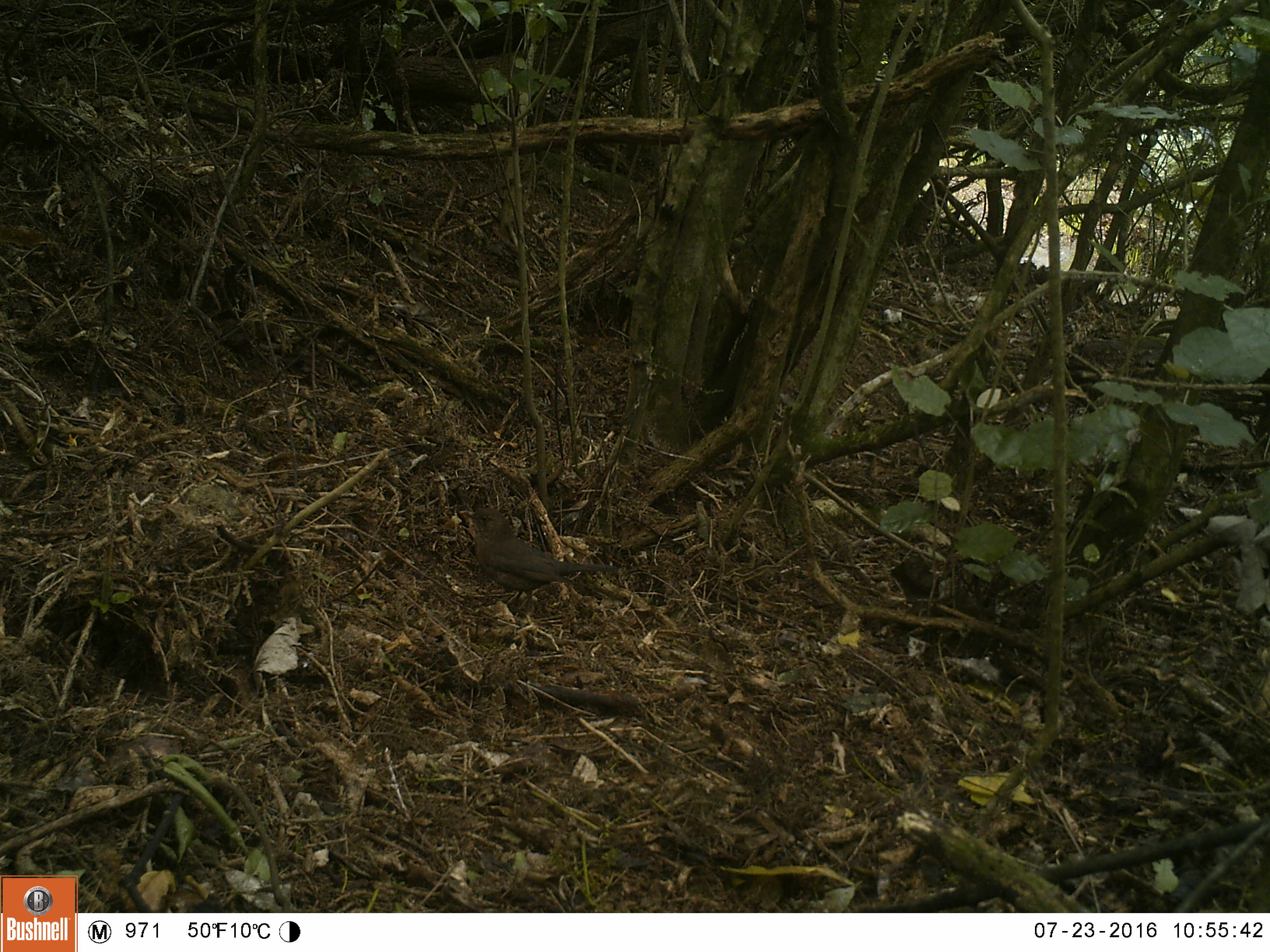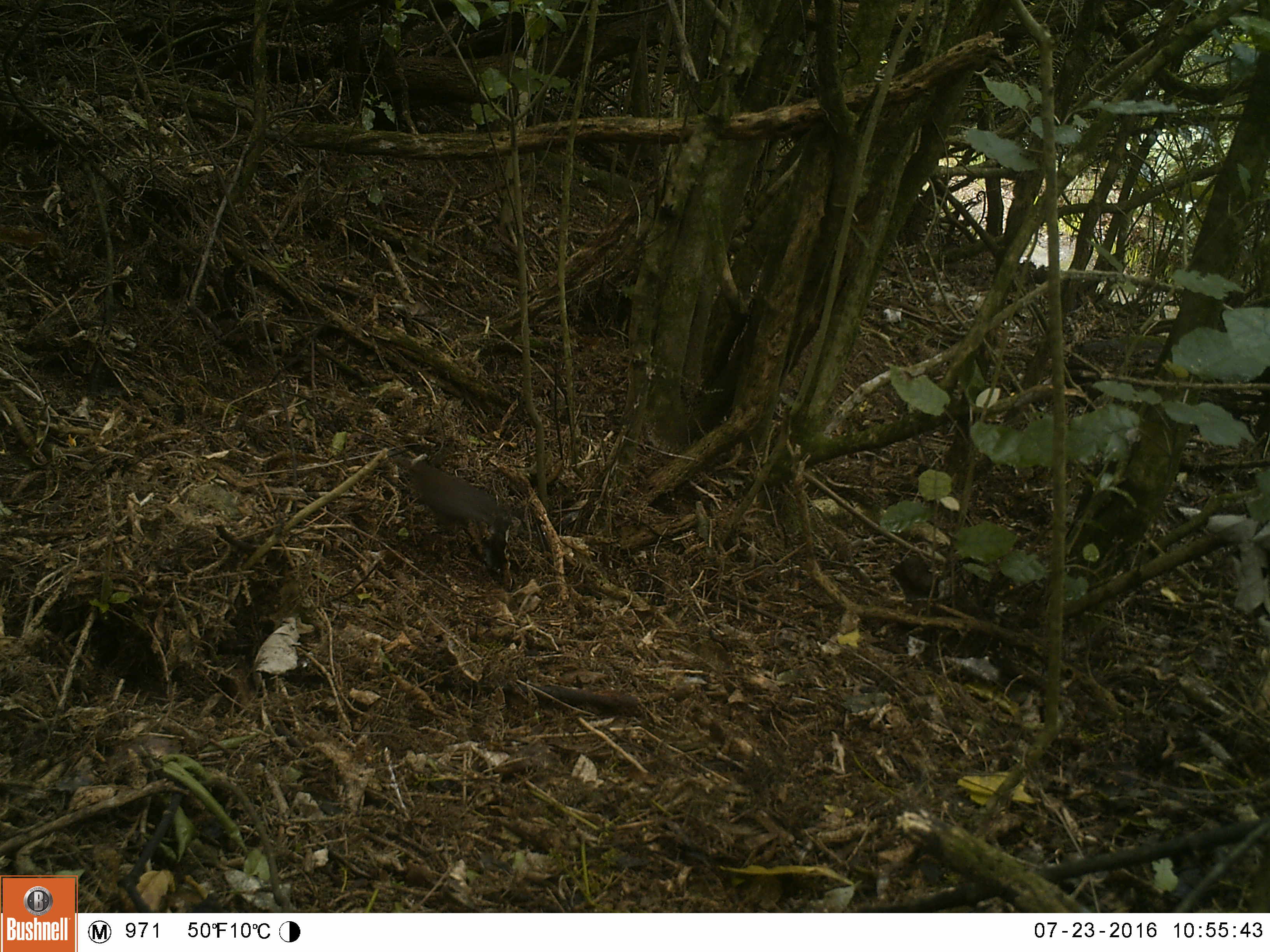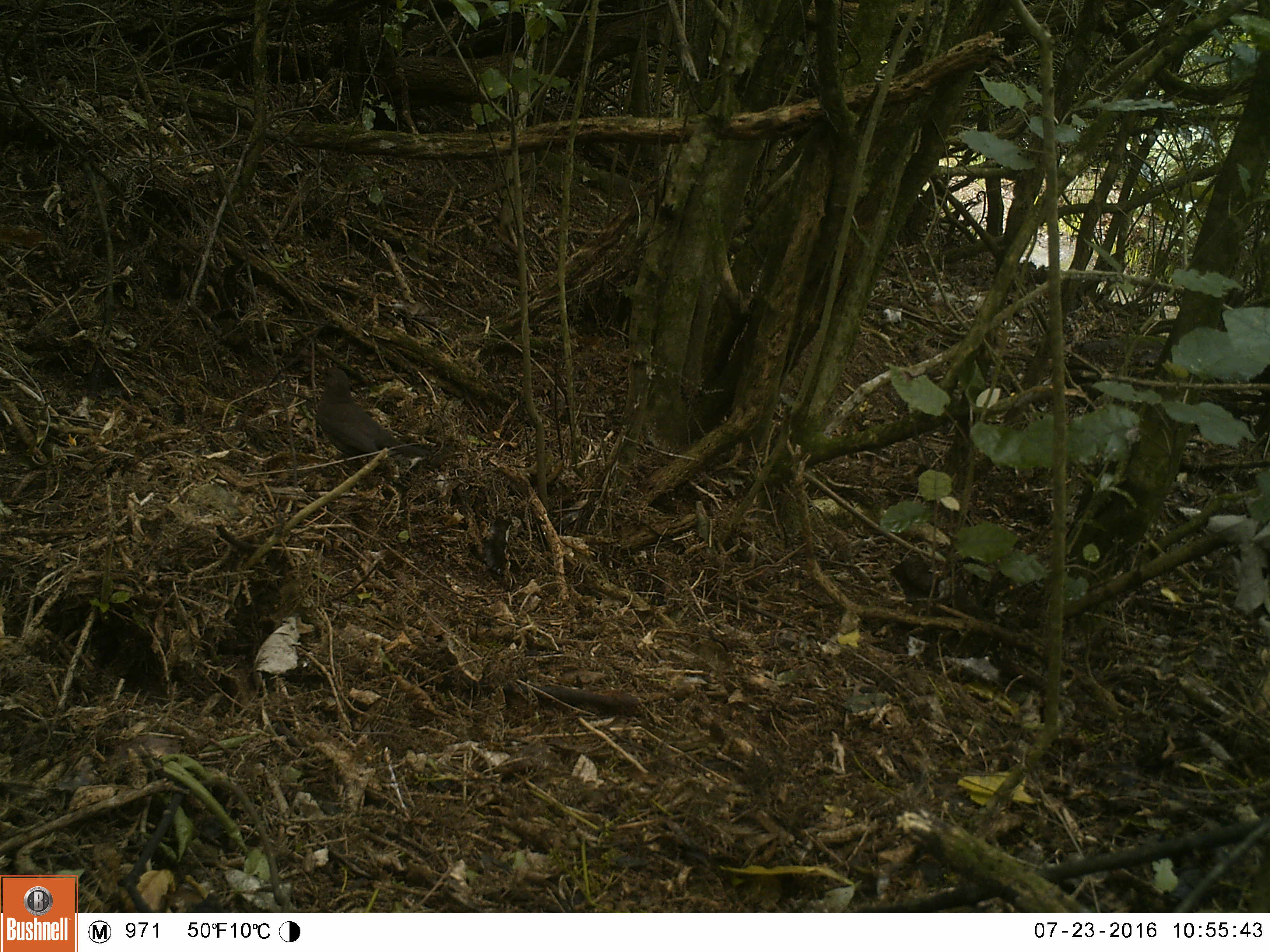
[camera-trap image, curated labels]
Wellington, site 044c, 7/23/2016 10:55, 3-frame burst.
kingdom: Animalia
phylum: Chordata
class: Aves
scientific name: Aves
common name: bird